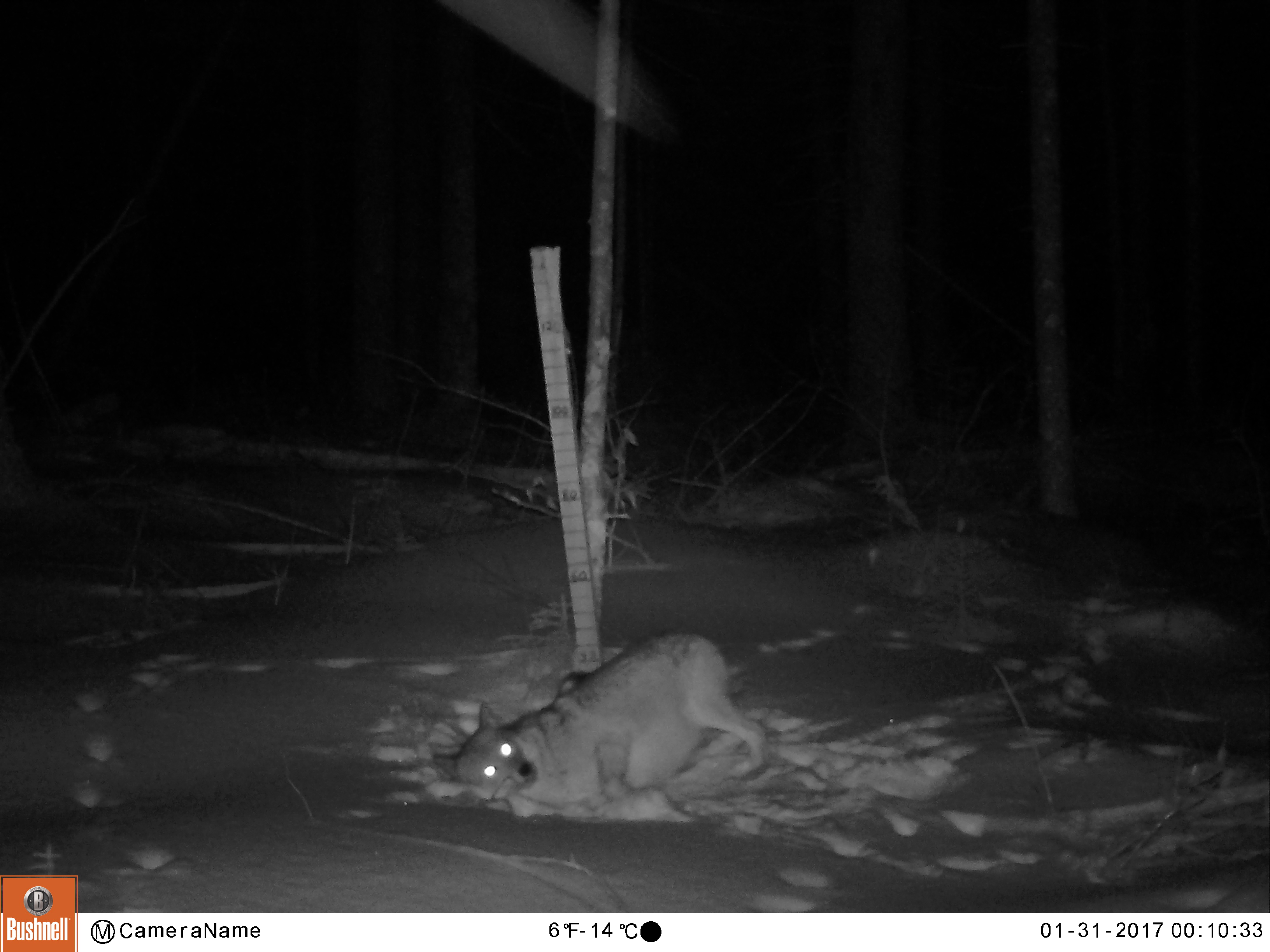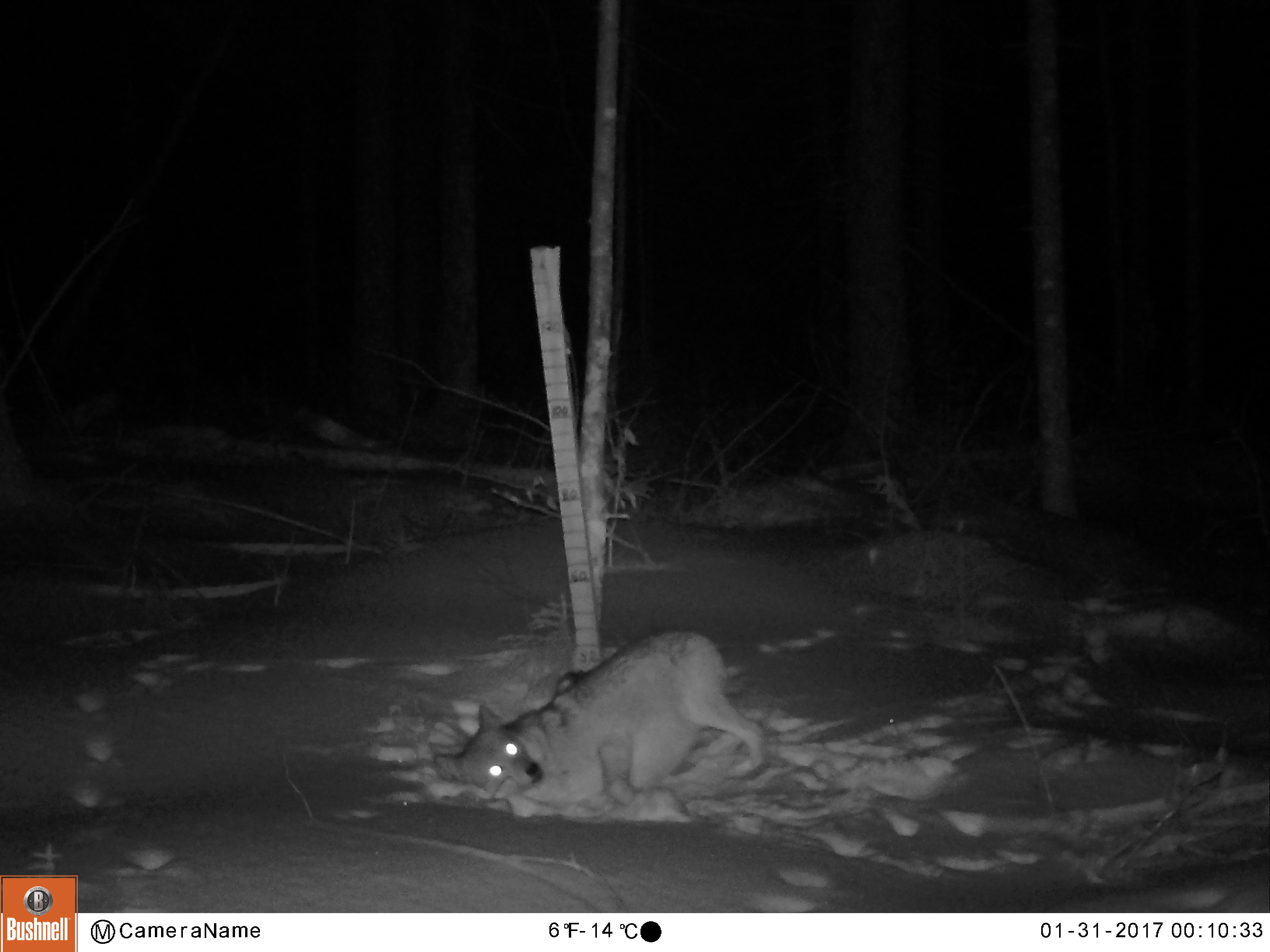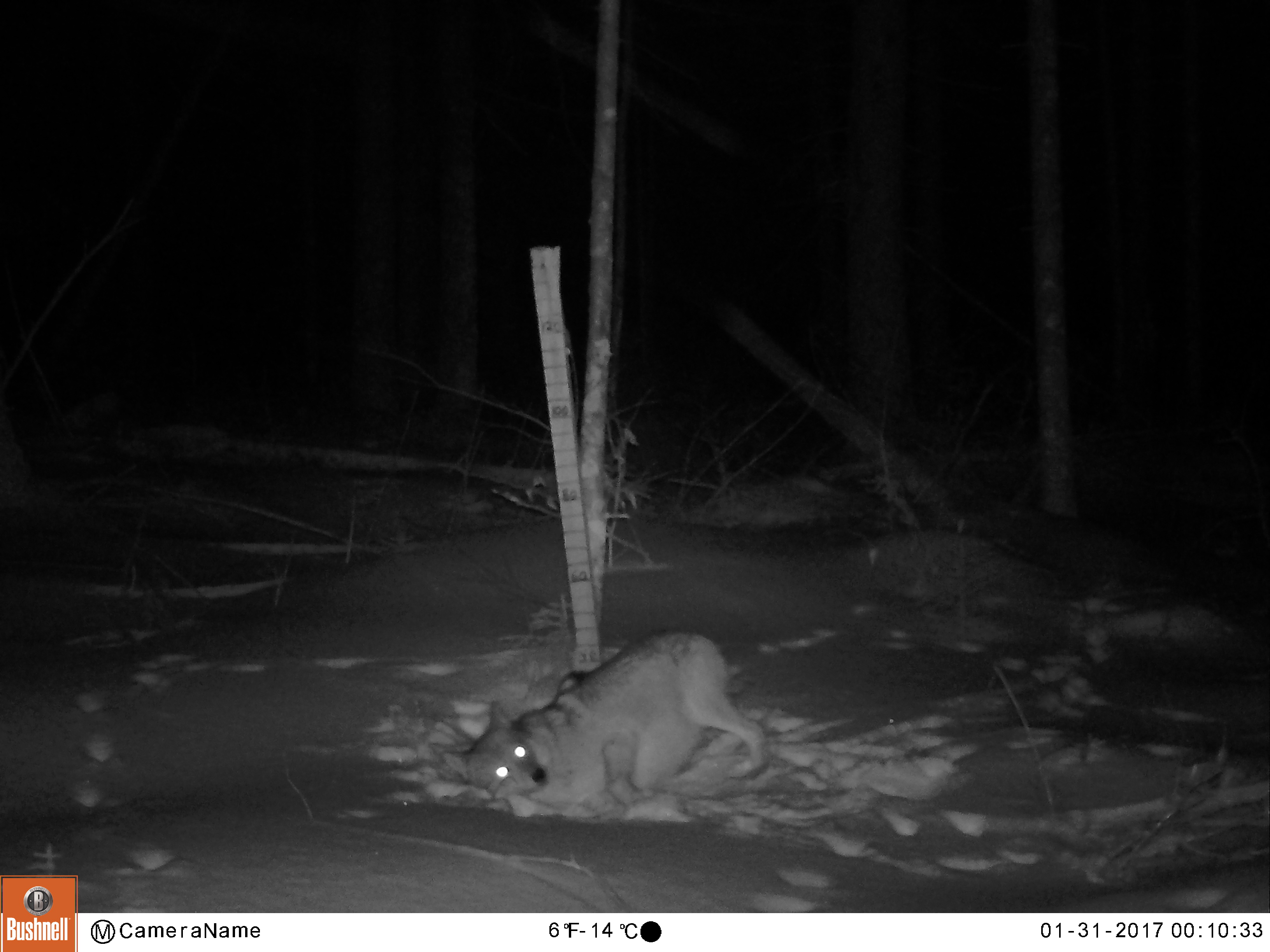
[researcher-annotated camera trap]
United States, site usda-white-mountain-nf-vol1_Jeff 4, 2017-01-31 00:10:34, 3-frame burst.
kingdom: Animalia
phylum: Chordata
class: Mammalia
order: Carnivora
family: Canidae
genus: Canis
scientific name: Canis latrans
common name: coyote